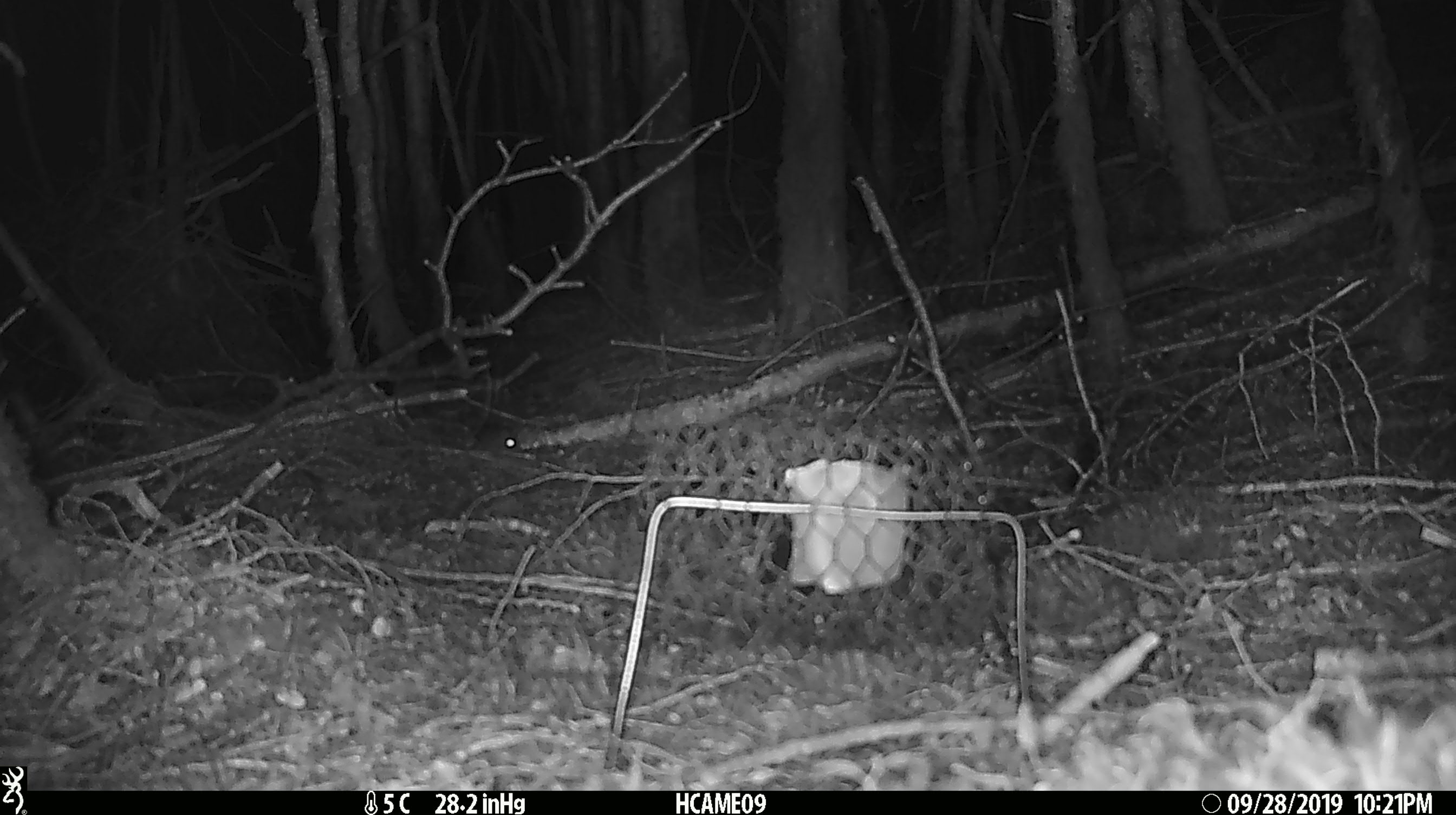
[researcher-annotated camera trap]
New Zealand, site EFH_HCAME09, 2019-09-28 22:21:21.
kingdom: Animalia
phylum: Chordata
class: Mammalia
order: Rodentia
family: Muridae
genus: Mus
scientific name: Mus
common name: mouse